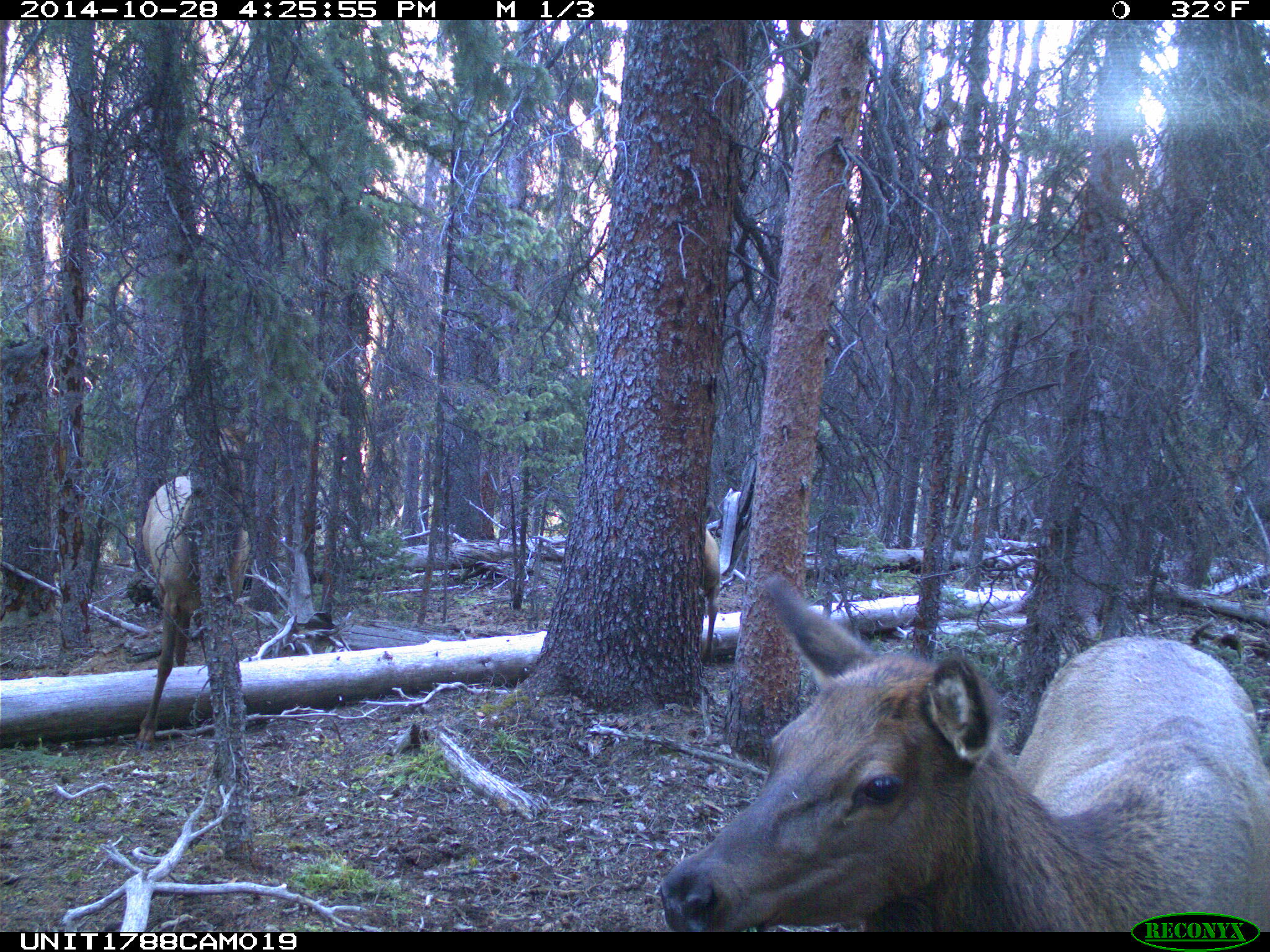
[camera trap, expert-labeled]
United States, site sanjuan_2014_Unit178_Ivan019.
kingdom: Animalia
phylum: Chordata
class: Mammalia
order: Artiodactyla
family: Cervidae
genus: Cervus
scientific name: Cervus elaphus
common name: red deer